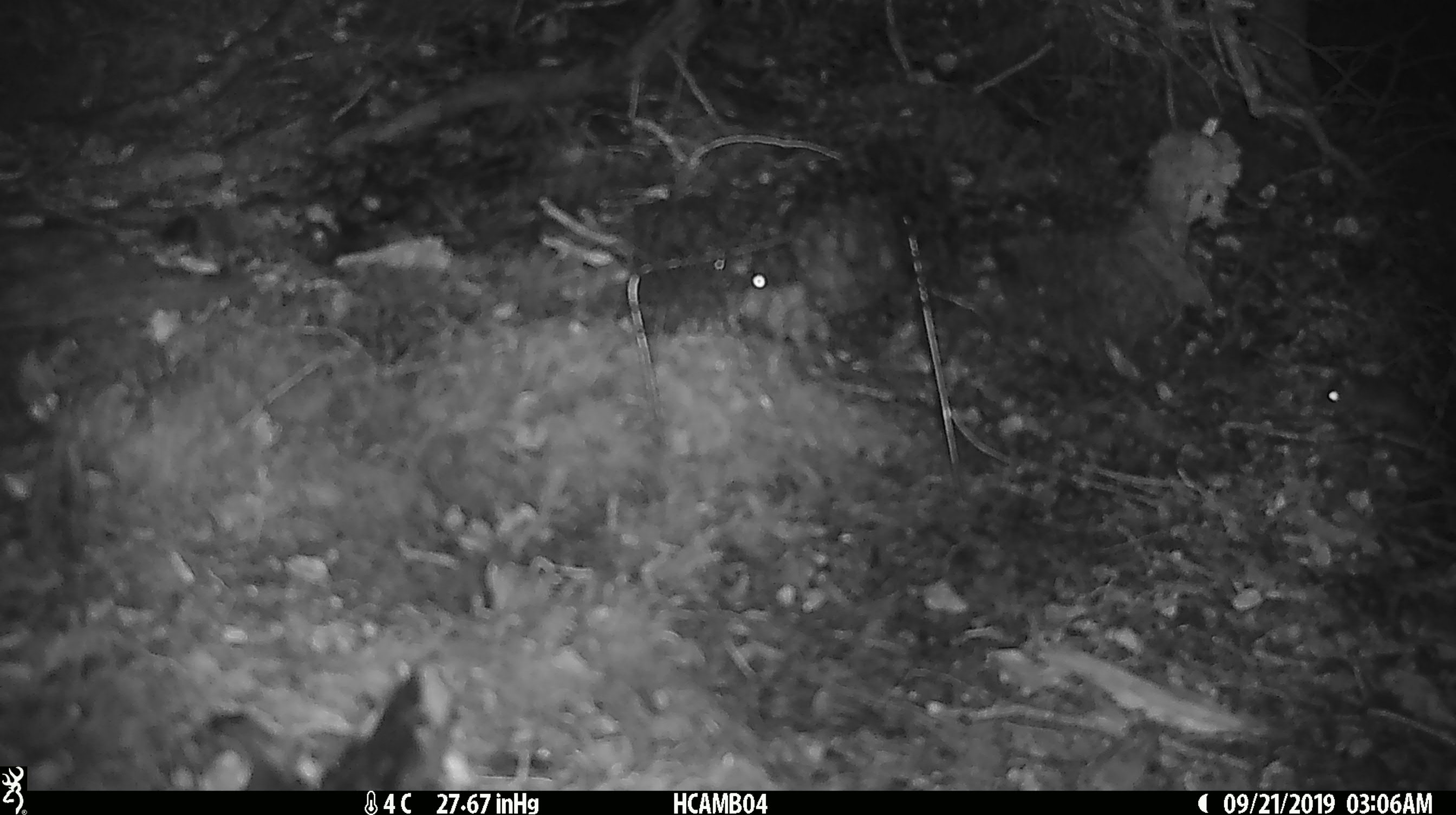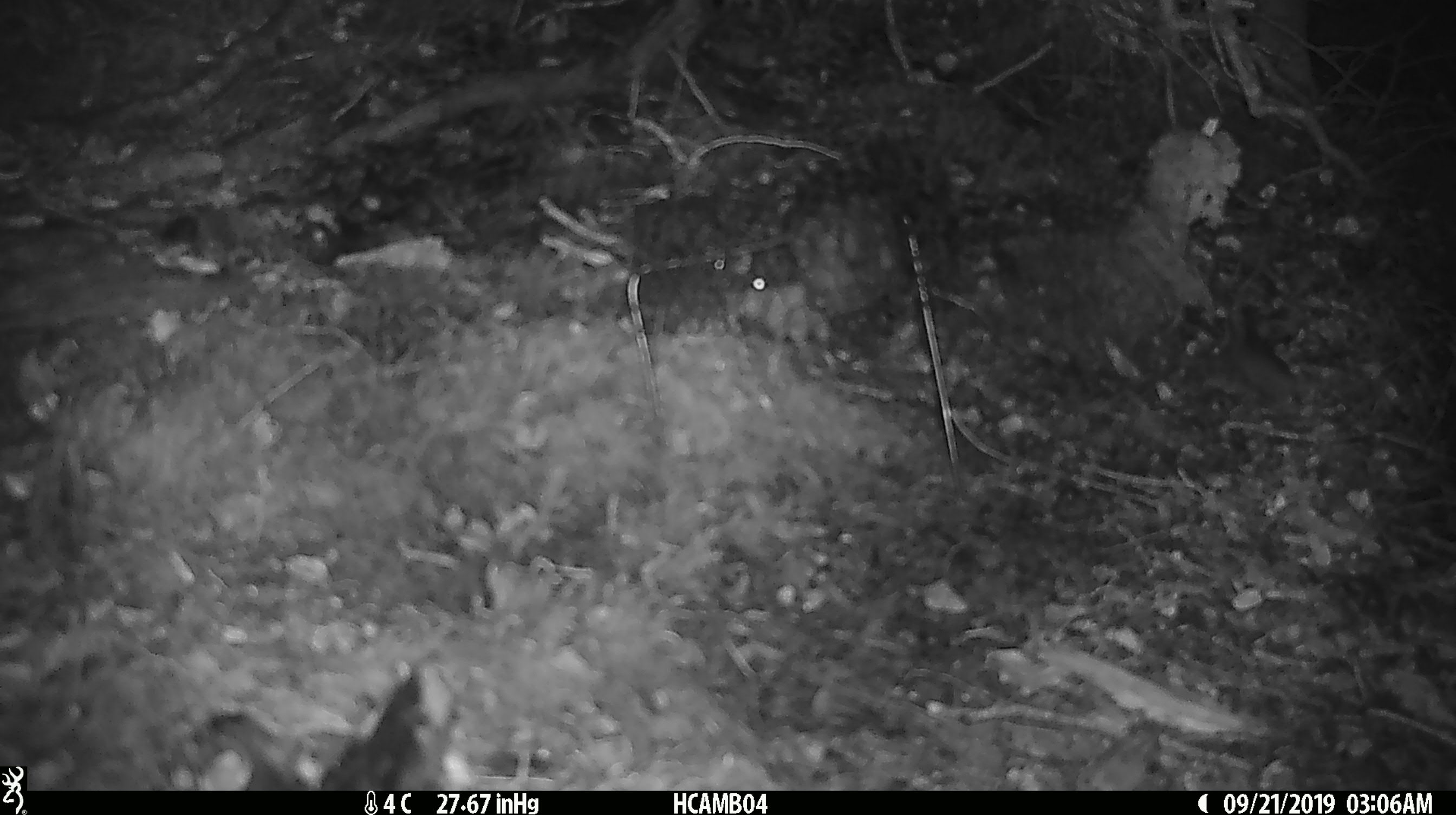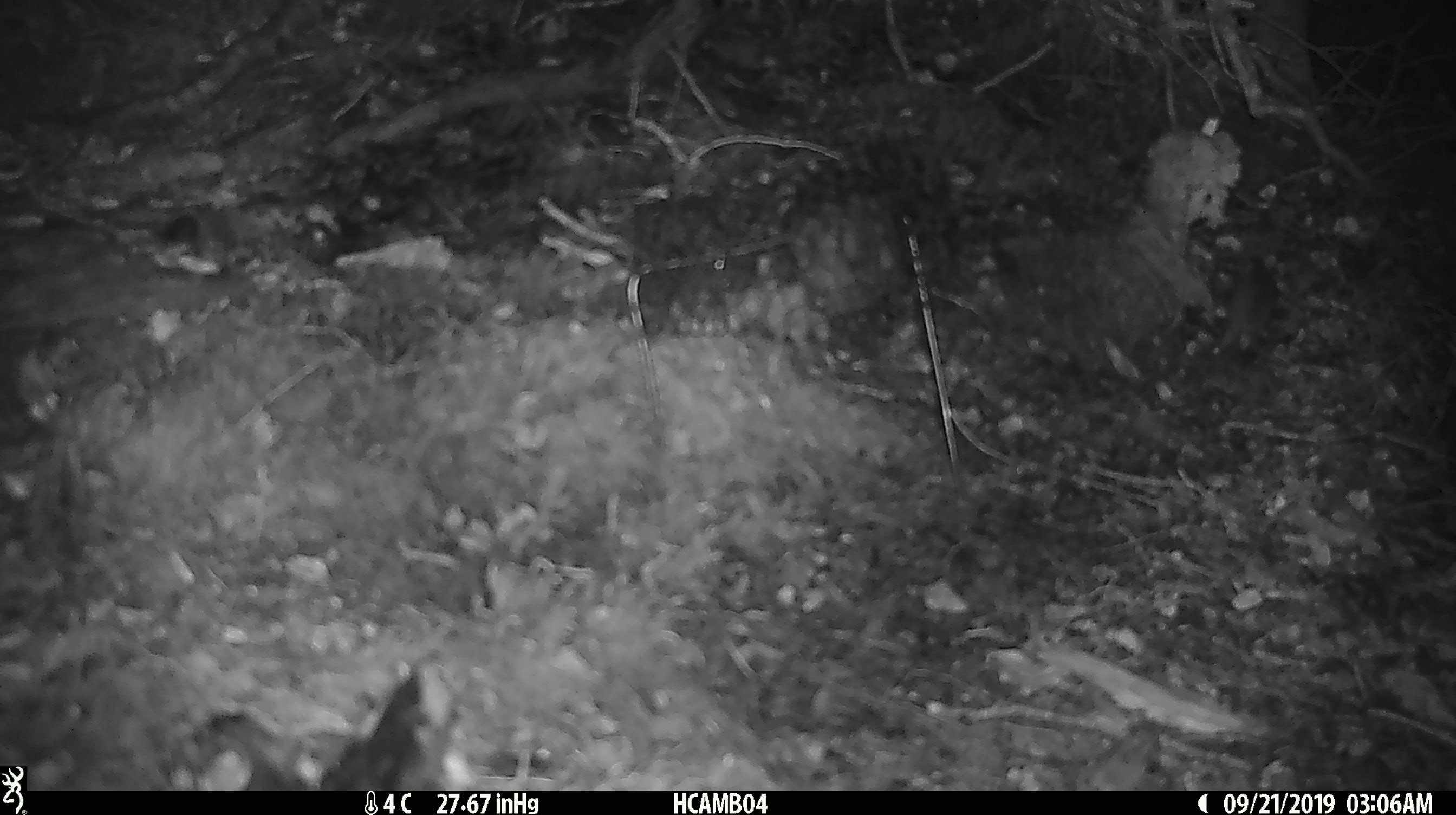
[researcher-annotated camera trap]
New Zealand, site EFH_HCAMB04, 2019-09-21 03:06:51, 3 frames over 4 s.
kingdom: Animalia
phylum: Chordata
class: Mammalia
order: Rodentia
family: Muridae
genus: Mus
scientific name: Mus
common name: mouse